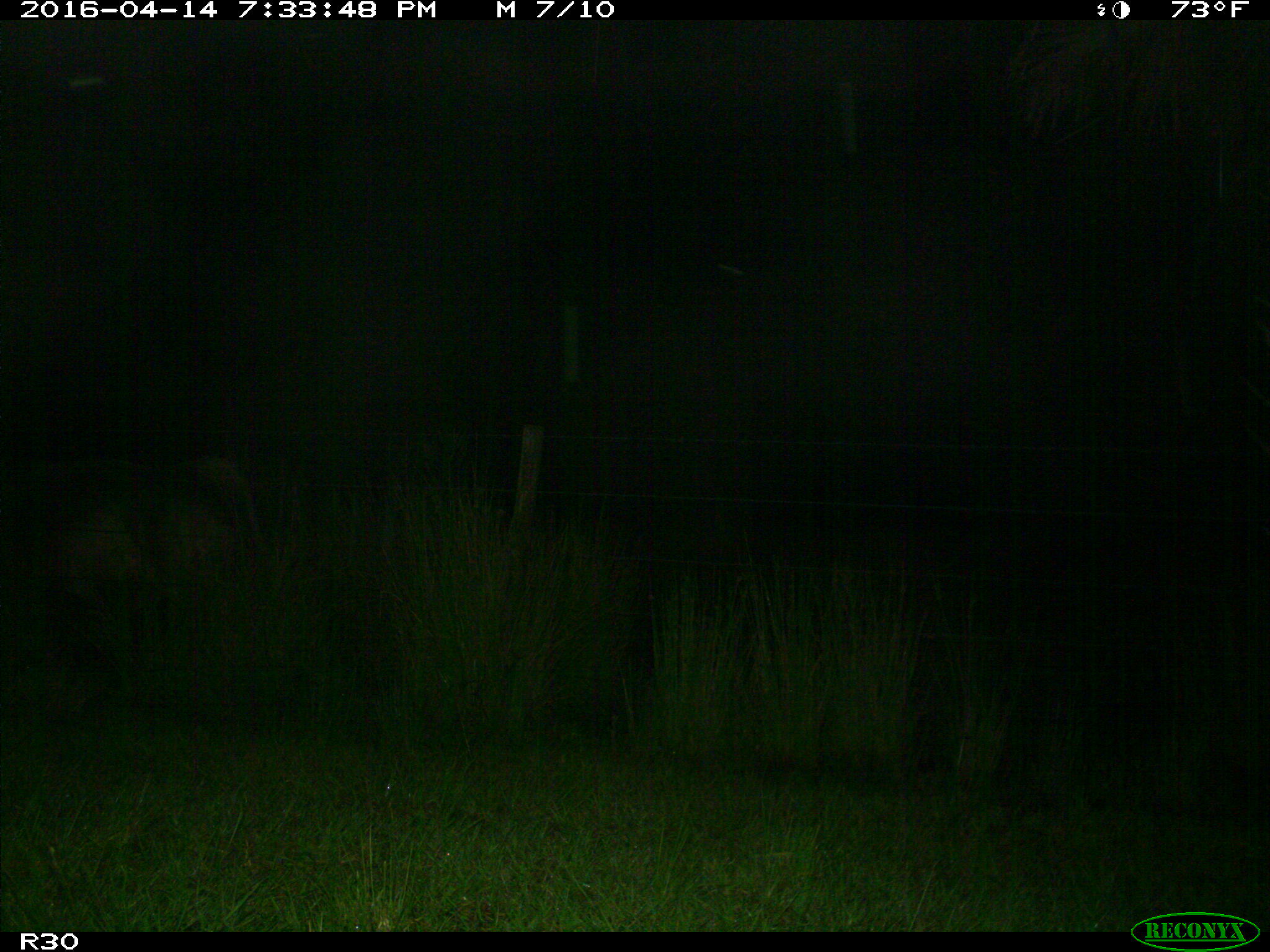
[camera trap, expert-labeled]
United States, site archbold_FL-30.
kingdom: Animalia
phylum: Chordata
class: Mammalia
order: Artiodactyla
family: Bovidae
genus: Bos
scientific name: Bos taurus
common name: domestic cow